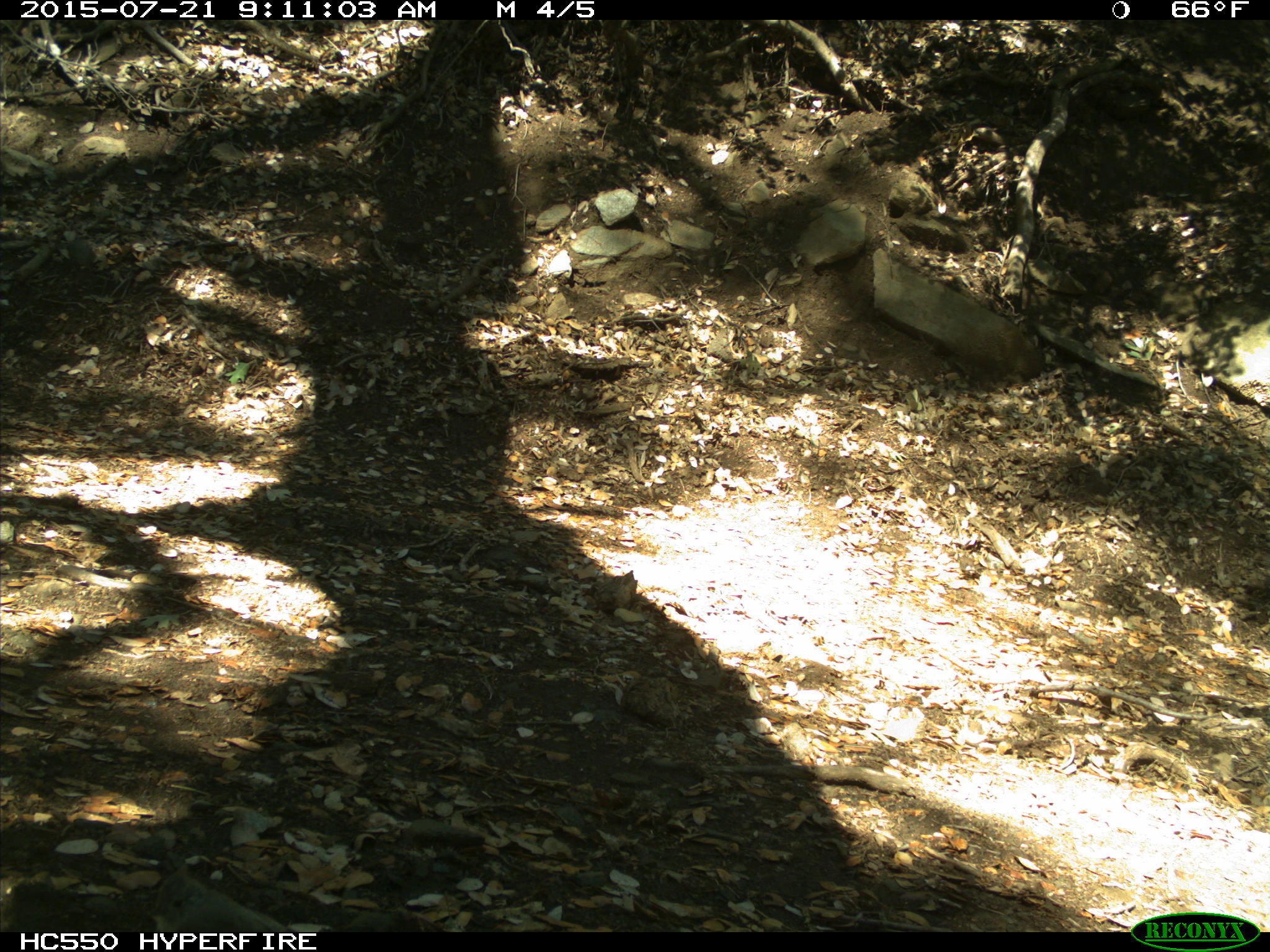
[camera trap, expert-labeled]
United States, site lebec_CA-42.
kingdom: Animalia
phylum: Chordata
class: Aves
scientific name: Aves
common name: birds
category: unidentified bird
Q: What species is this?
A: Unidentified bird (birds) (Aves).